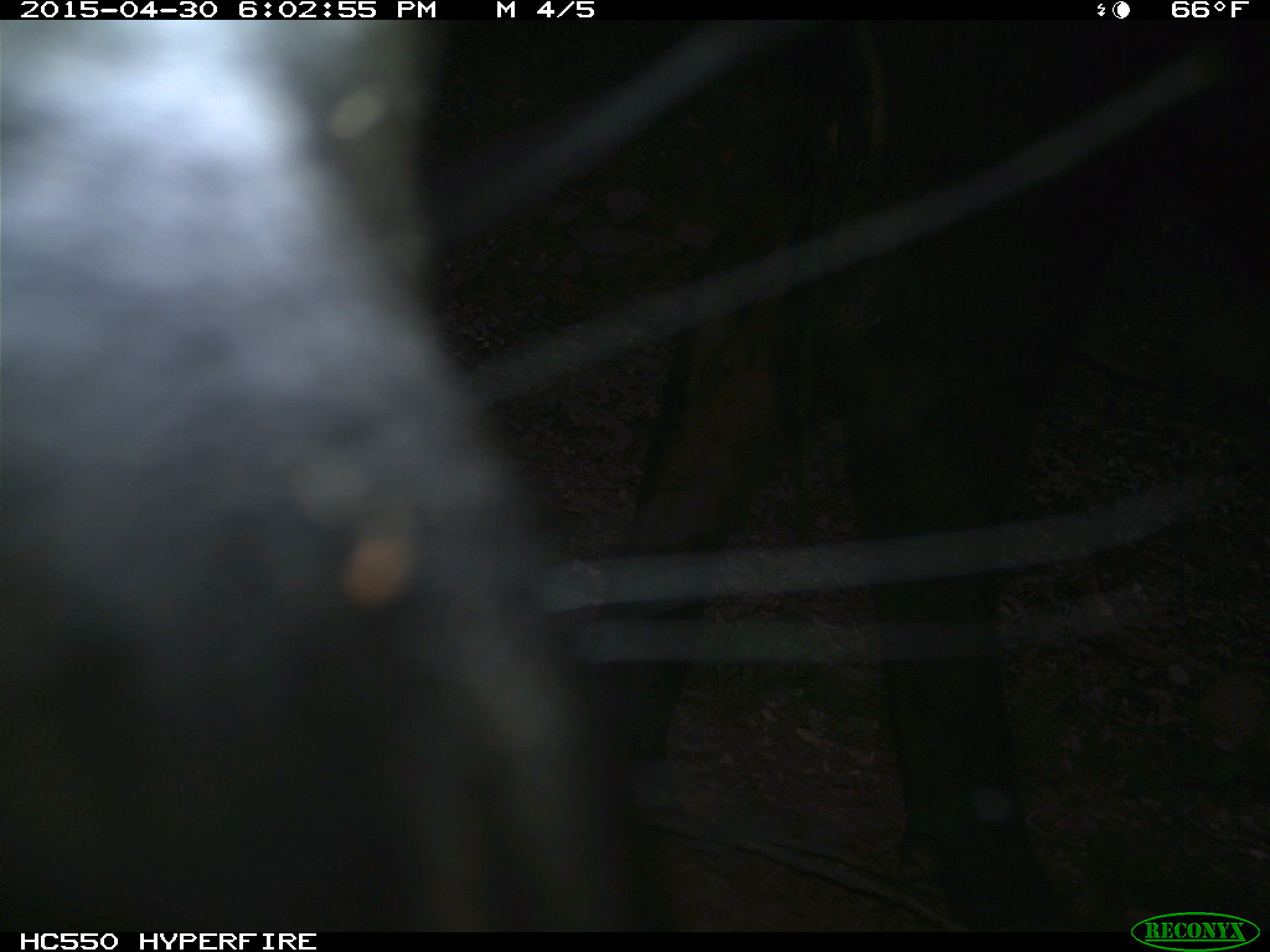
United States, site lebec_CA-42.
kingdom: Animalia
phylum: Chordata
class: Mammalia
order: Artiodactyla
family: Bovidae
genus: Bos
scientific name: Bos taurus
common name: domestic cow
Bos taurus (domestic cow).